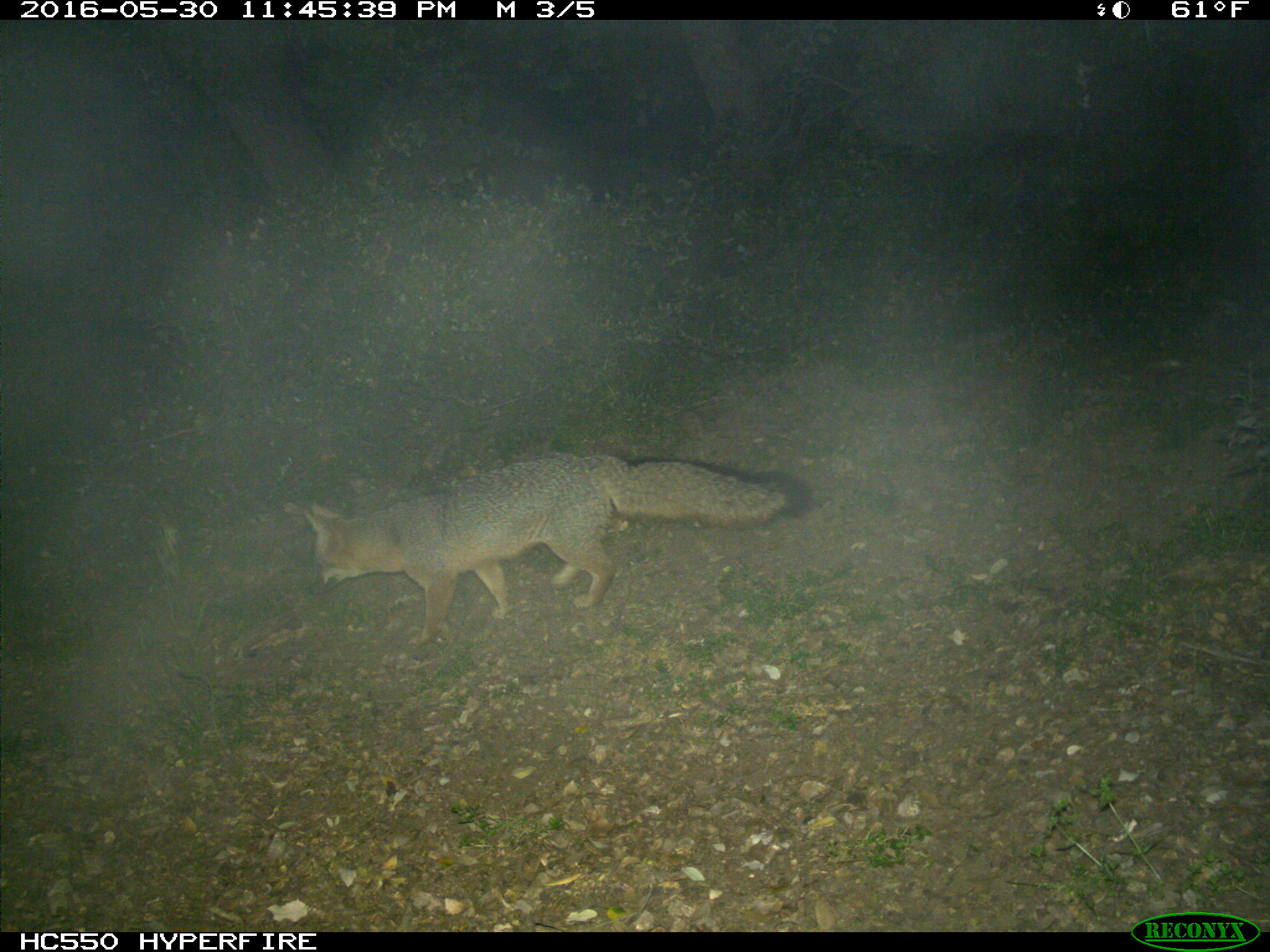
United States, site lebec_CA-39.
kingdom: Animalia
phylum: Chordata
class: Mammalia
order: Carnivora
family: Canidae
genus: Urocyon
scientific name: Urocyon cinereoargenteus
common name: gray fox